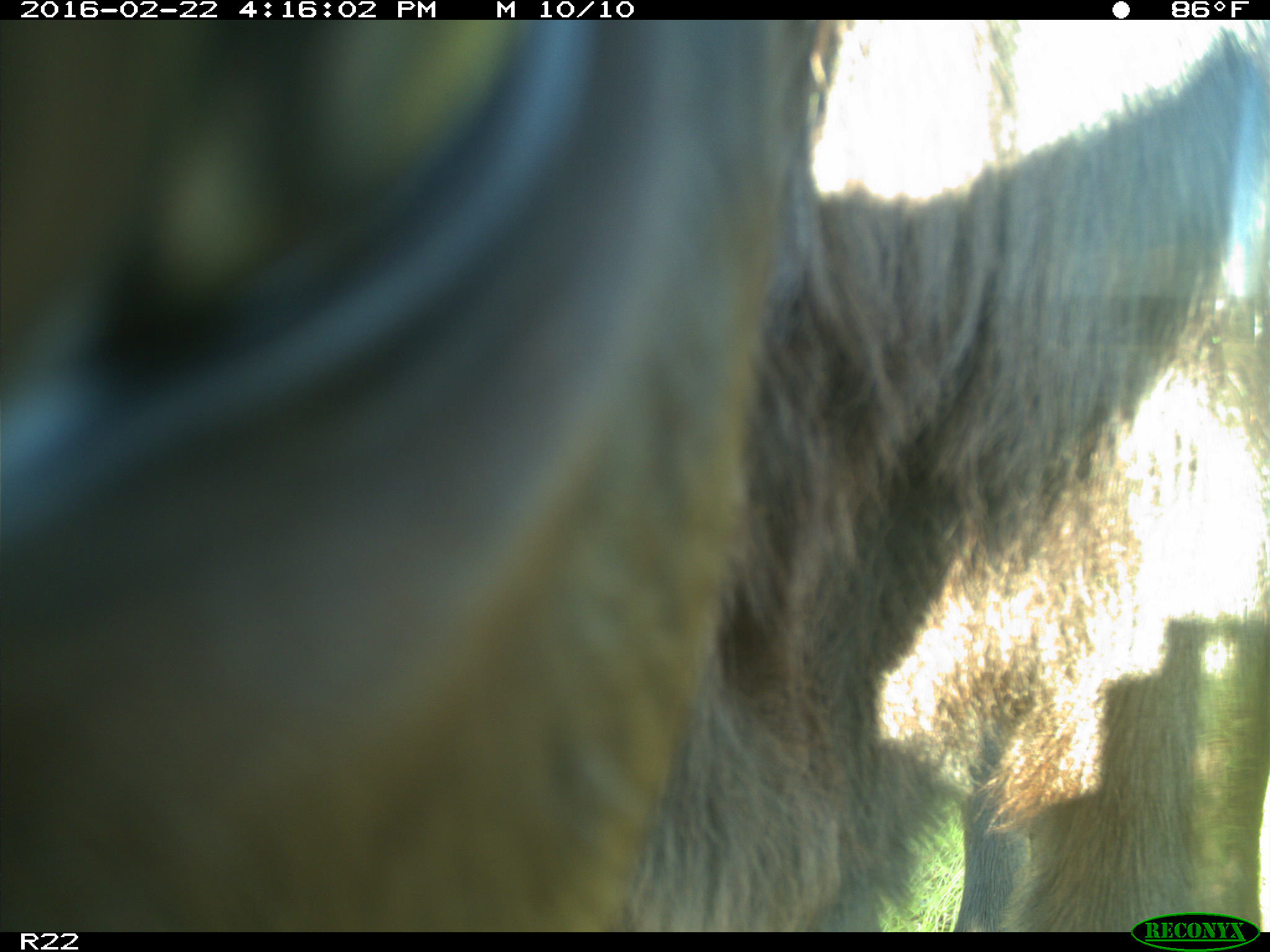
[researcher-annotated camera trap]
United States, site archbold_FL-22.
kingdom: Animalia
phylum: Chordata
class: Mammalia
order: Artiodactyla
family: Bovidae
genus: Bos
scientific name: Bos taurus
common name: domestic cow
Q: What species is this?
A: Bos taurus (domestic cow).